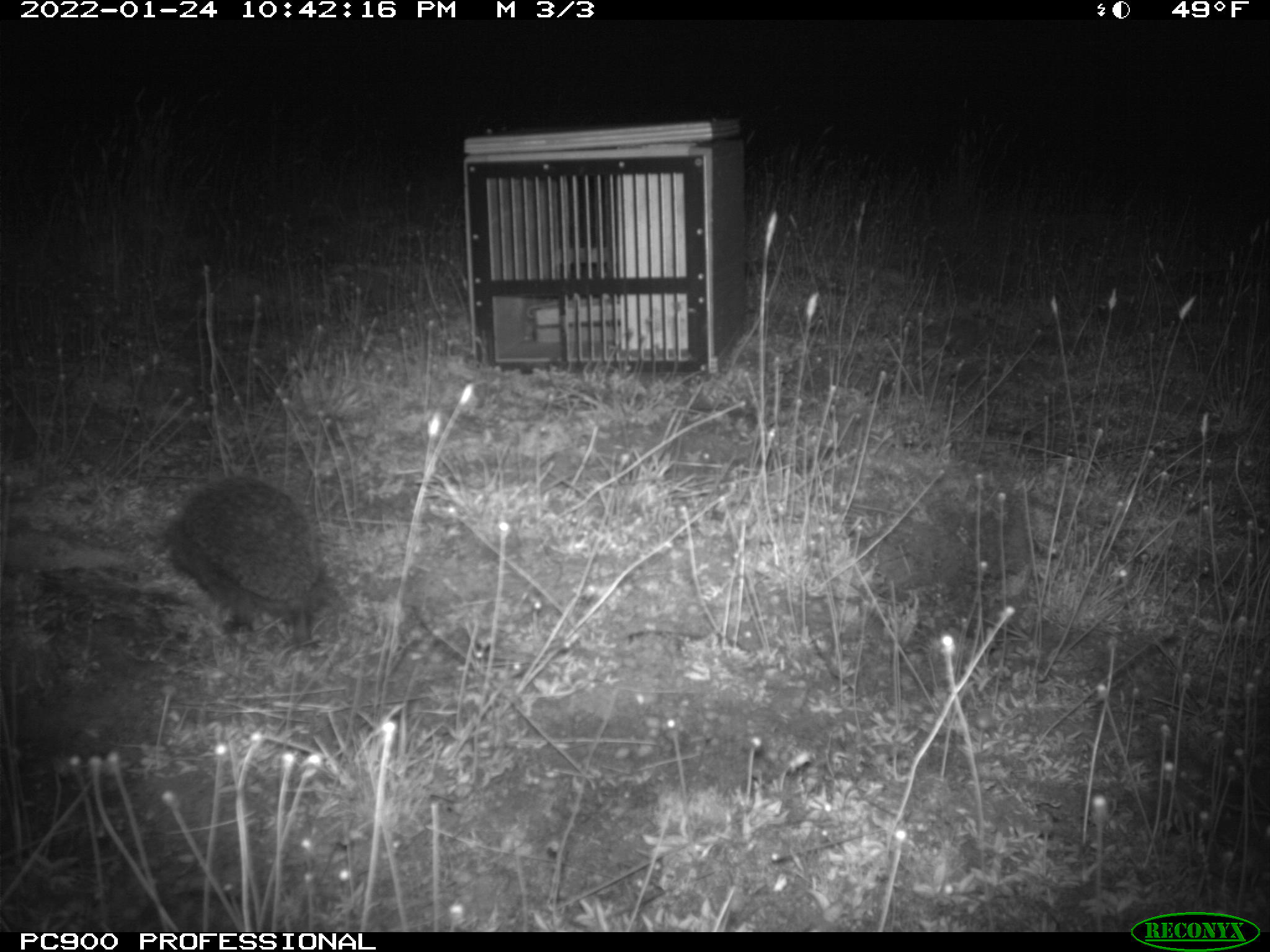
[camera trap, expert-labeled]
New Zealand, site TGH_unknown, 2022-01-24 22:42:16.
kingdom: Animalia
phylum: Chordata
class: Mammalia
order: Eulipotyphla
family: Erinaceidae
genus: Erinaceus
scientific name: Erinaceus europaeus europaeus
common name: european hedgehog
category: hedgehog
Hedgehog (european hedgehog) (Erinaceus europaeus europaeus).